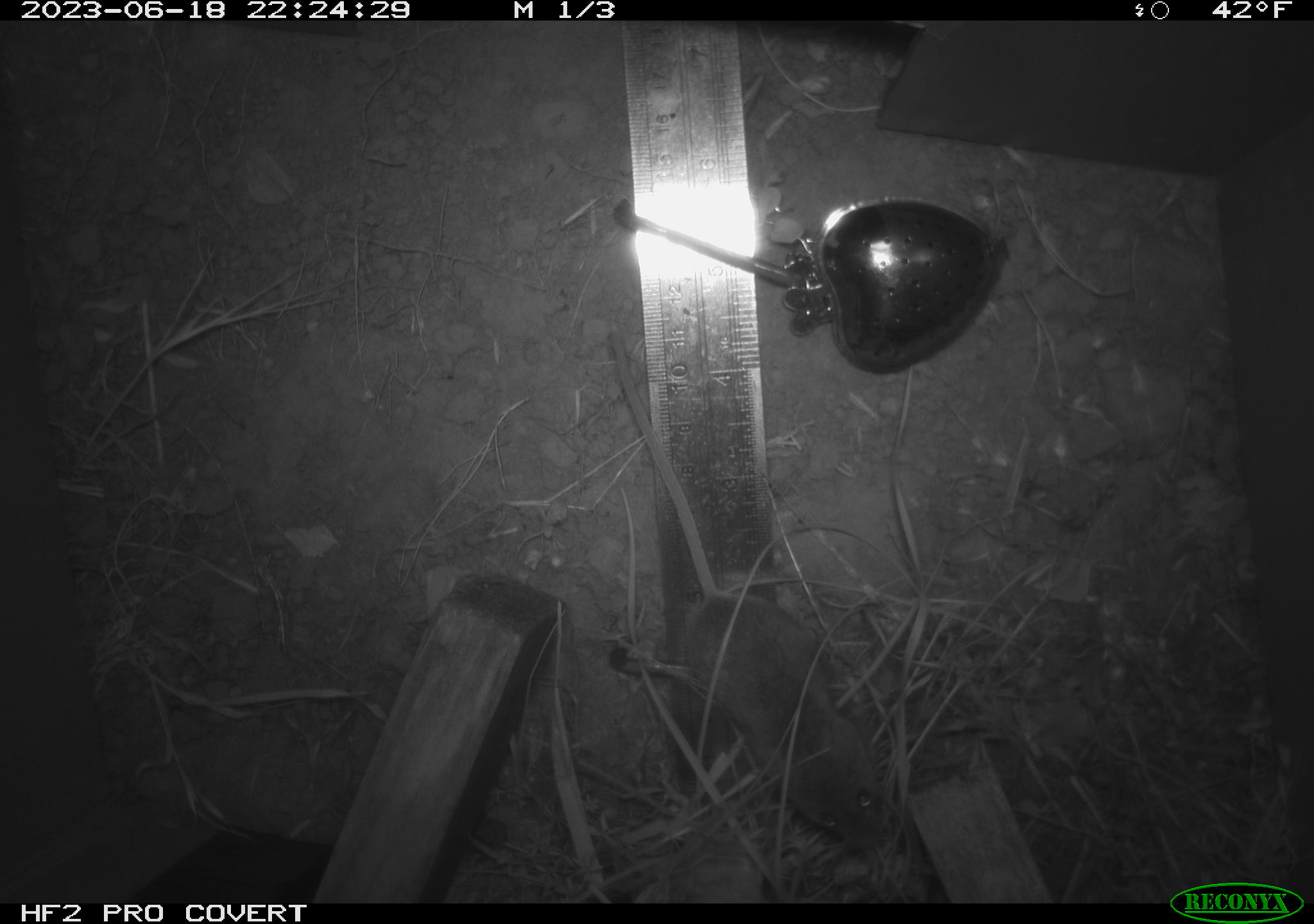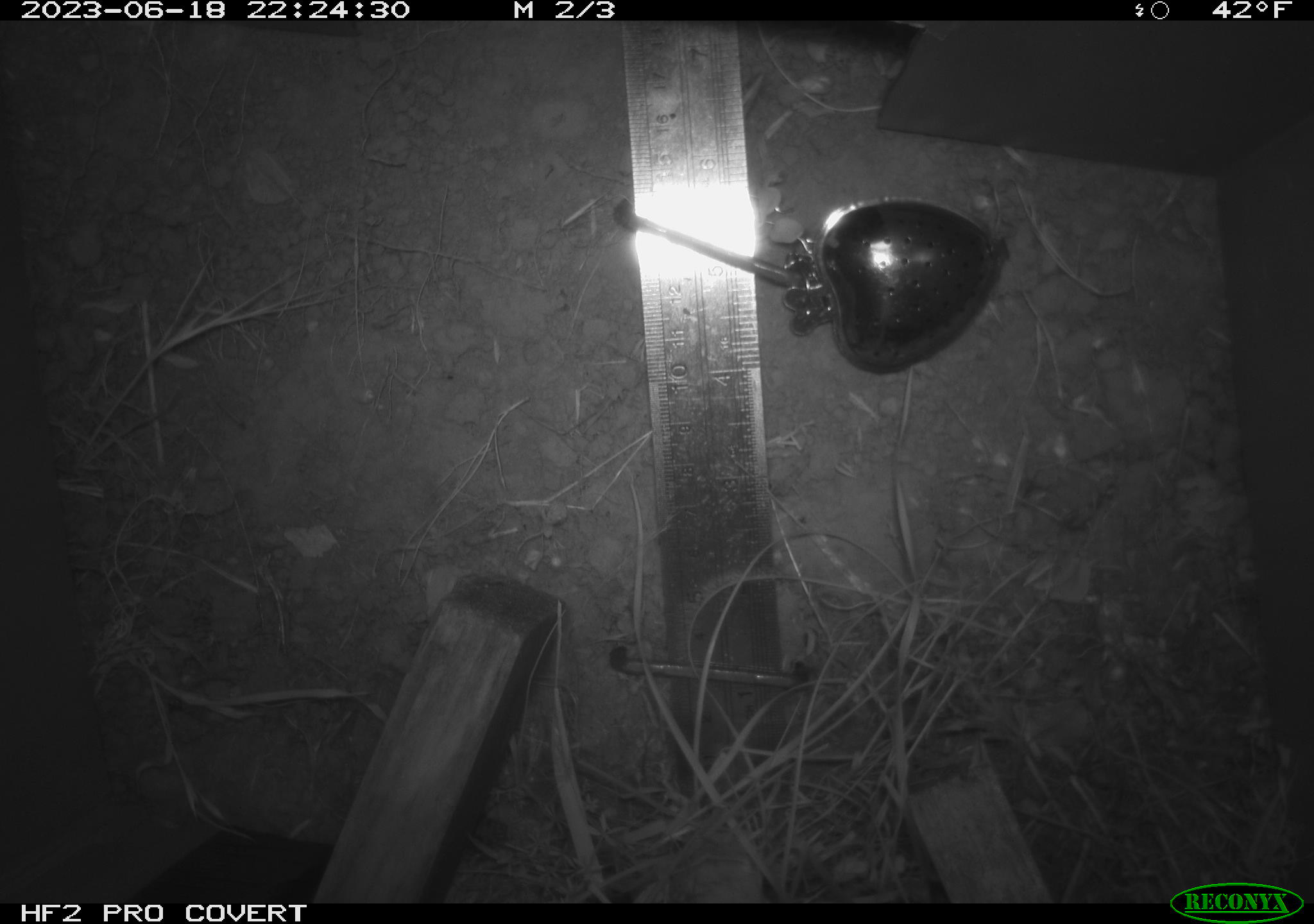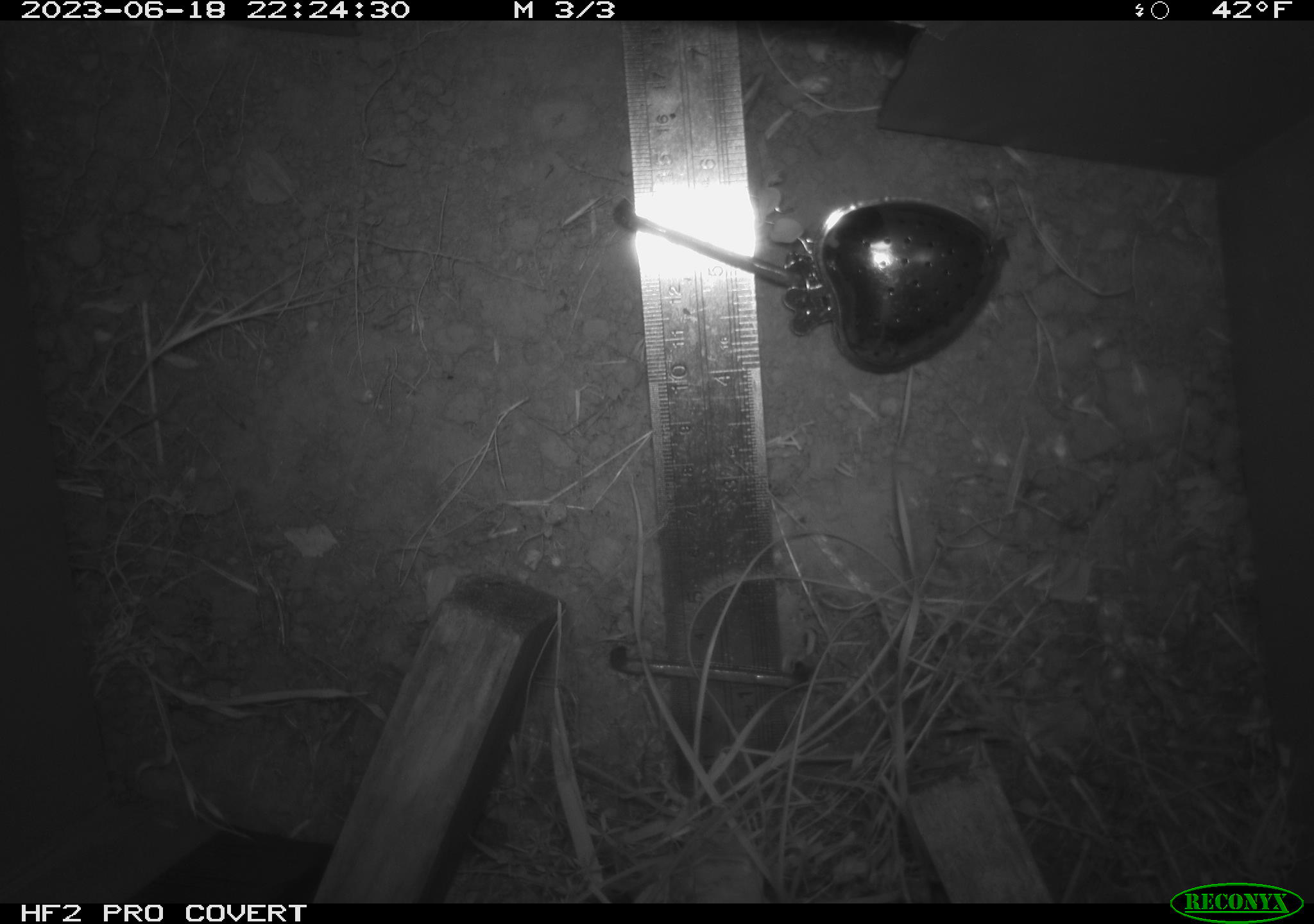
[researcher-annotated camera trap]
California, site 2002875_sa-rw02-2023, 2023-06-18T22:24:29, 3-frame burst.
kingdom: Animalia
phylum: Chordata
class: Mammalia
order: Rodentia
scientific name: Rodentia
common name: mouse species